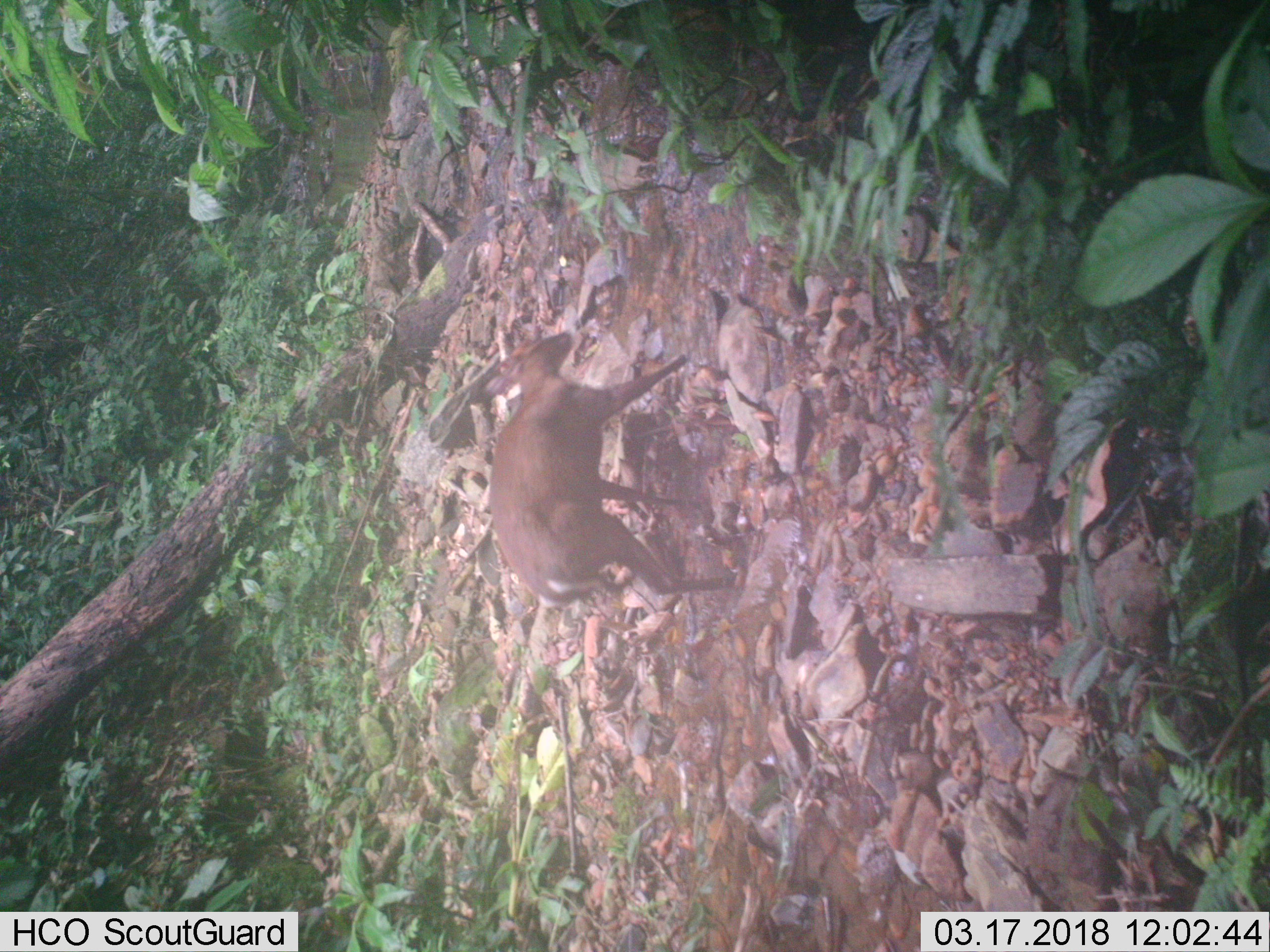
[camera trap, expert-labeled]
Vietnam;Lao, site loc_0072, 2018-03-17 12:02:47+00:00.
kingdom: Animalia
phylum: Chordata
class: Mammalia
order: Artiodactyla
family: Cervidae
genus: Muntiacus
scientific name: Muntiacus rooseveltorum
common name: roosevelt's muntjac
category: roosevelts muntjac group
Roosevelts muntjac group (roosevelt's muntjac) (Muntiacus rooseveltorum). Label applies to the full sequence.